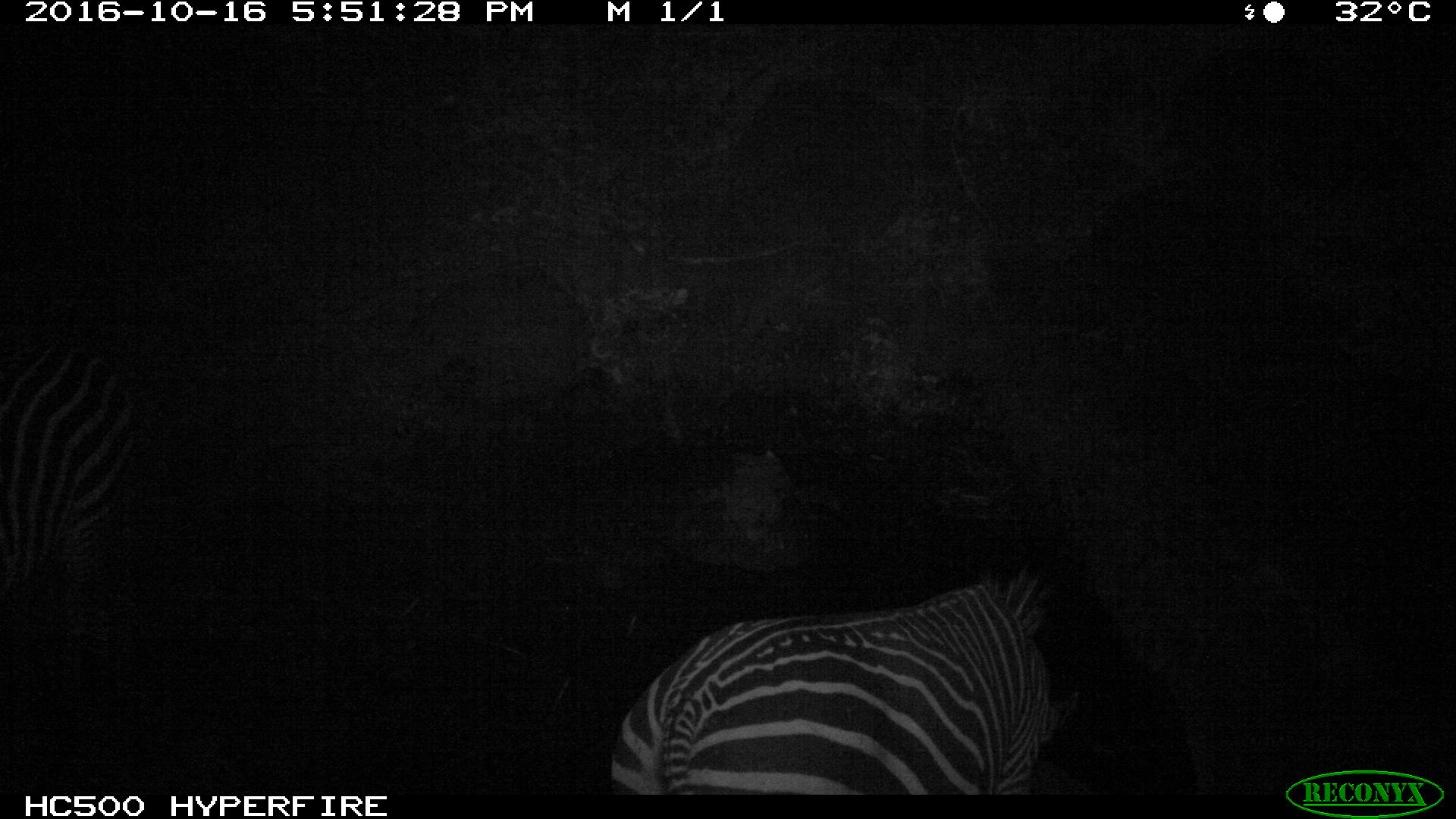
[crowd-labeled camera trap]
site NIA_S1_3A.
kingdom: Animalia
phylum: Chordata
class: Mammalia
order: Perissodactyla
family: Equidae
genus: Equus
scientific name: Equus quagga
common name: plains zebra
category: zebraplains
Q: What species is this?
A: Zebraplains (plains zebra) (Equus quagga).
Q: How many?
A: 1.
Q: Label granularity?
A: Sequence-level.